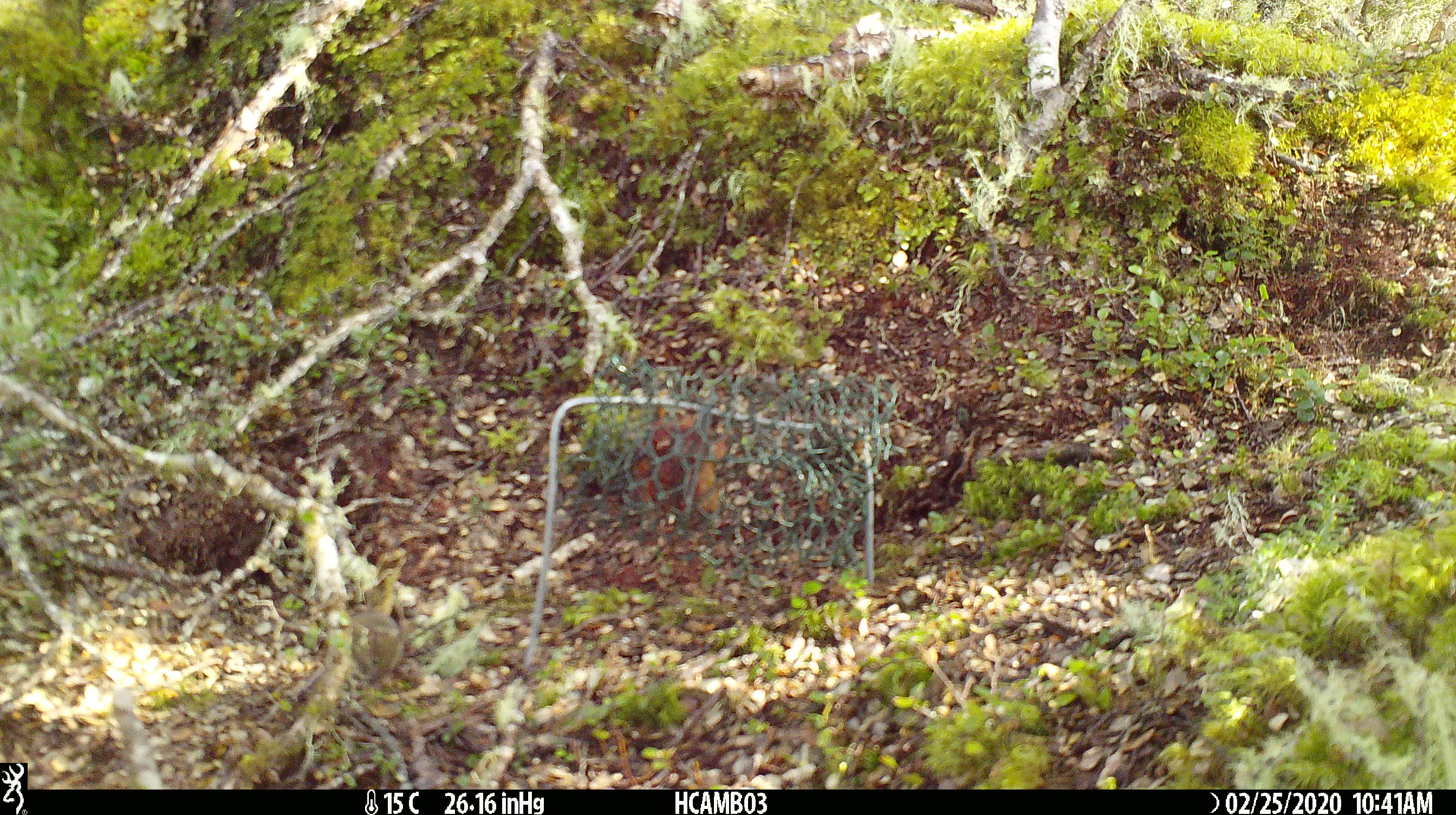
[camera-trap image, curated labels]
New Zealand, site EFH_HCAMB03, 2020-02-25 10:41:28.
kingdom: Animalia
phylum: Chordata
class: Mammalia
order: Rodentia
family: Muridae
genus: Mus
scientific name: Mus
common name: mouse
Mouse (Mus).